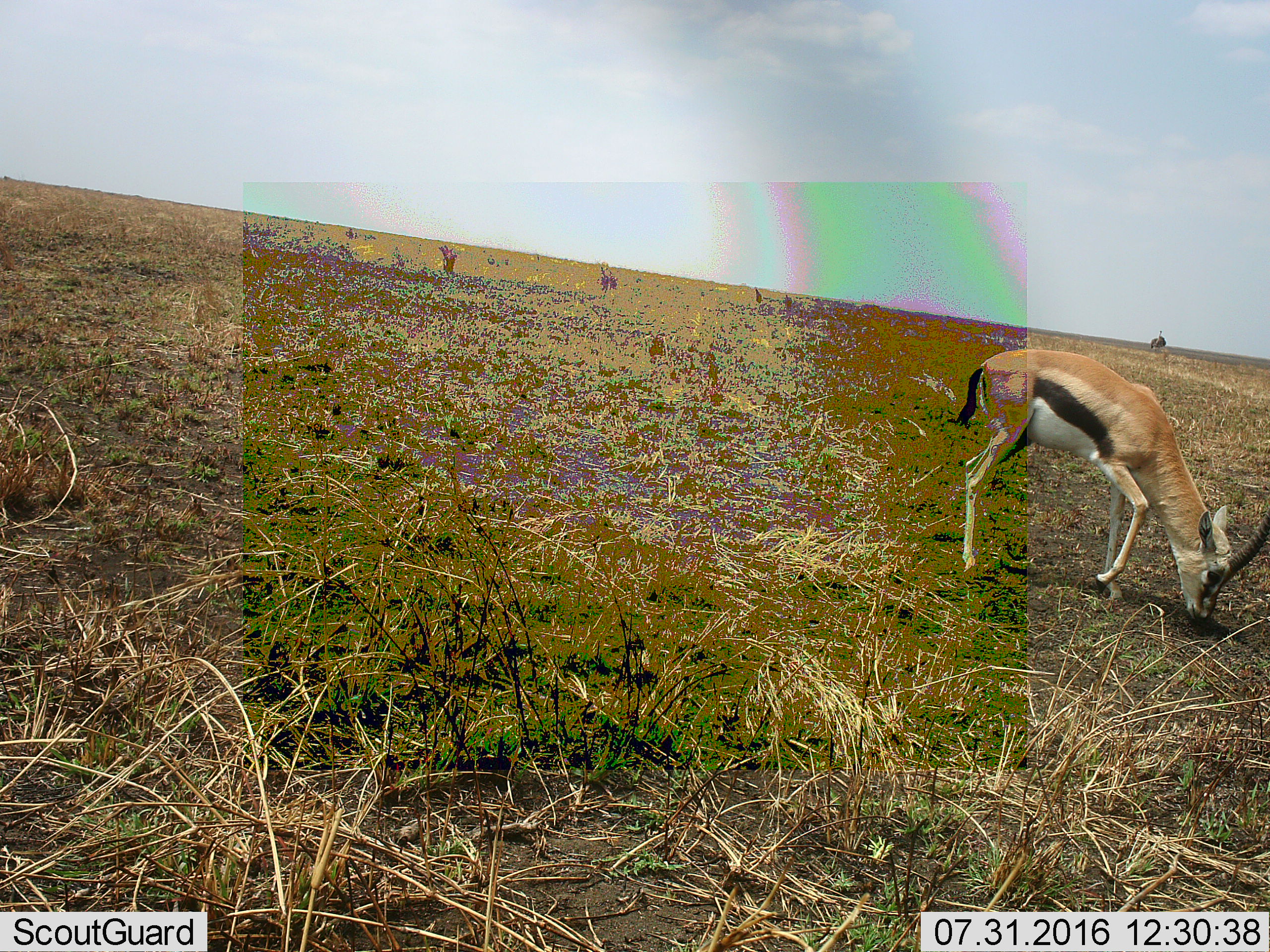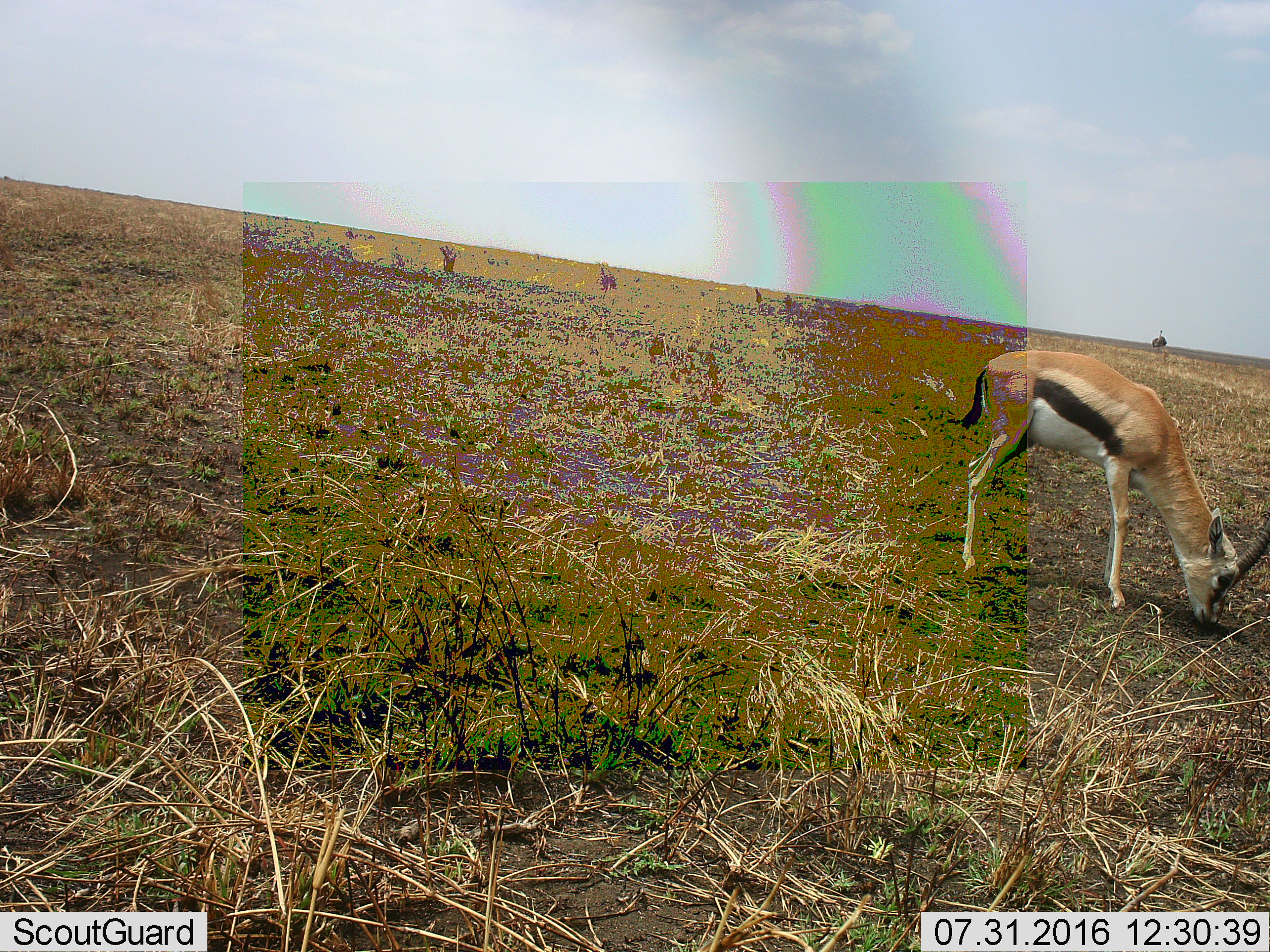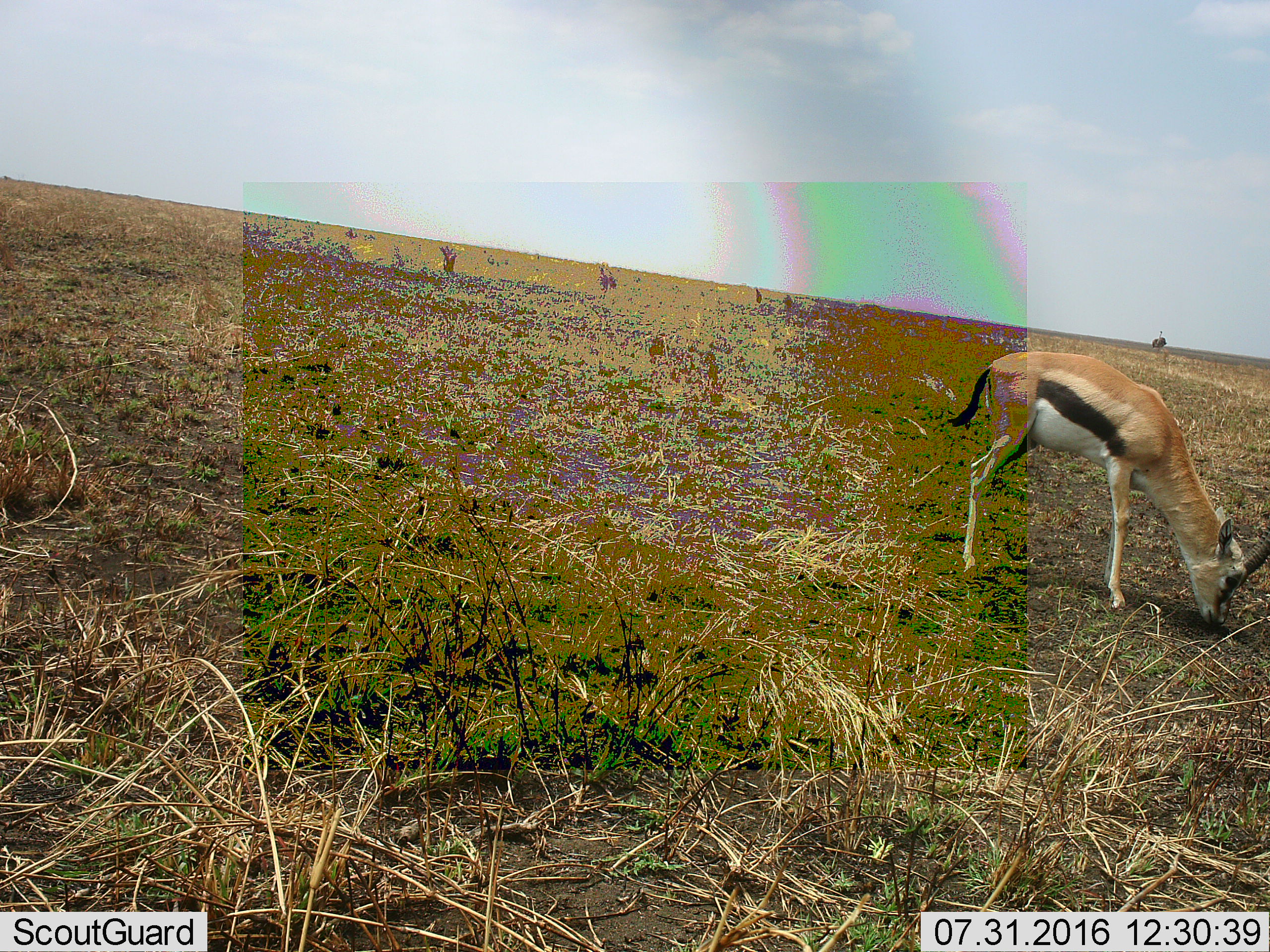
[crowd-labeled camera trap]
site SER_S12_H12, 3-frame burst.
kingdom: Animalia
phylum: Chordata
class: Mammalia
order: Artiodactyla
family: Bovidae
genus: Eudorcas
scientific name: Eudorcas thomsonii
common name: thomson's gazelle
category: gazellethomsons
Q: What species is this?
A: Gazellethomsons (thomson's gazelle) (Eudorcas thomsonii).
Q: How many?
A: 1.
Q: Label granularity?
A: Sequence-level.